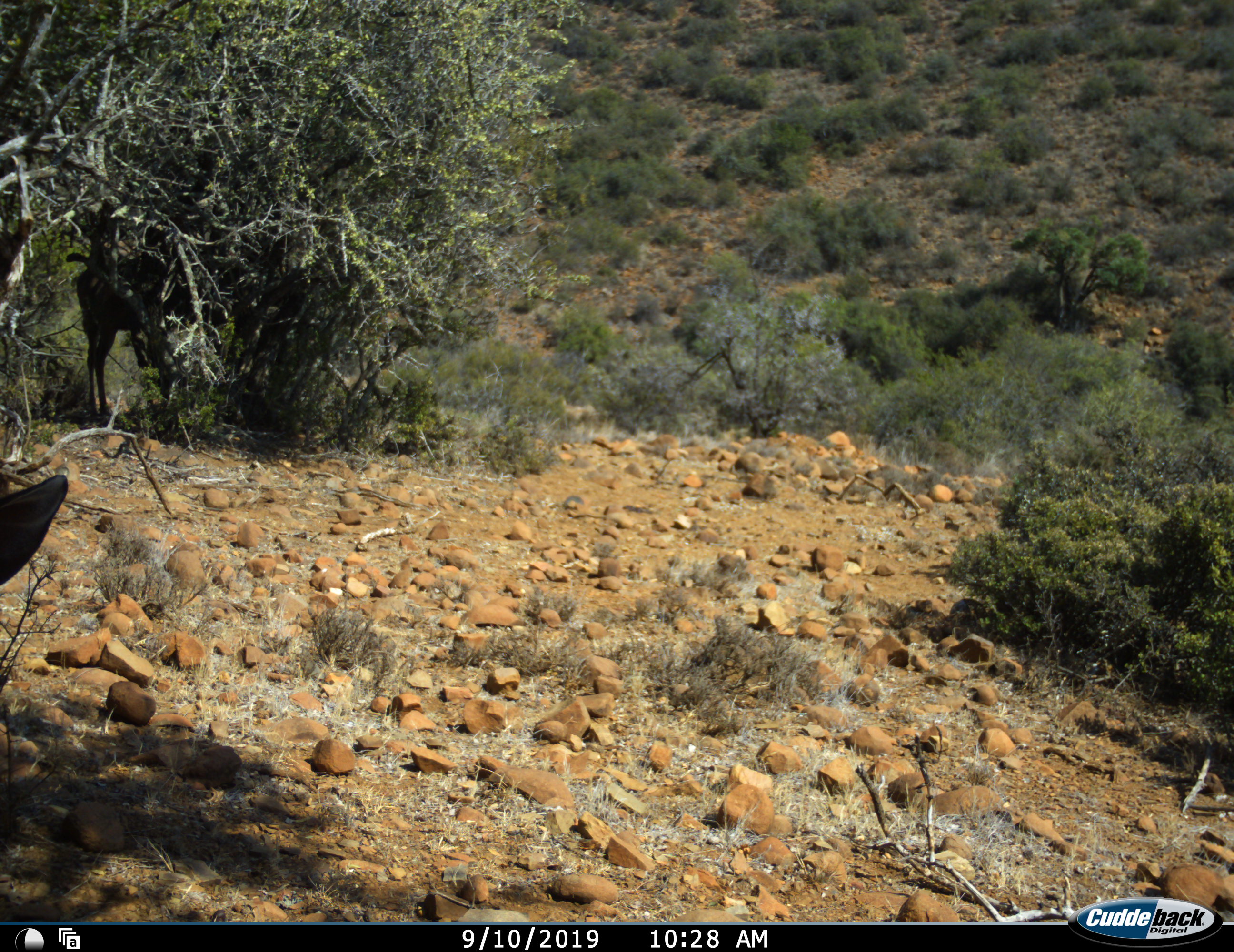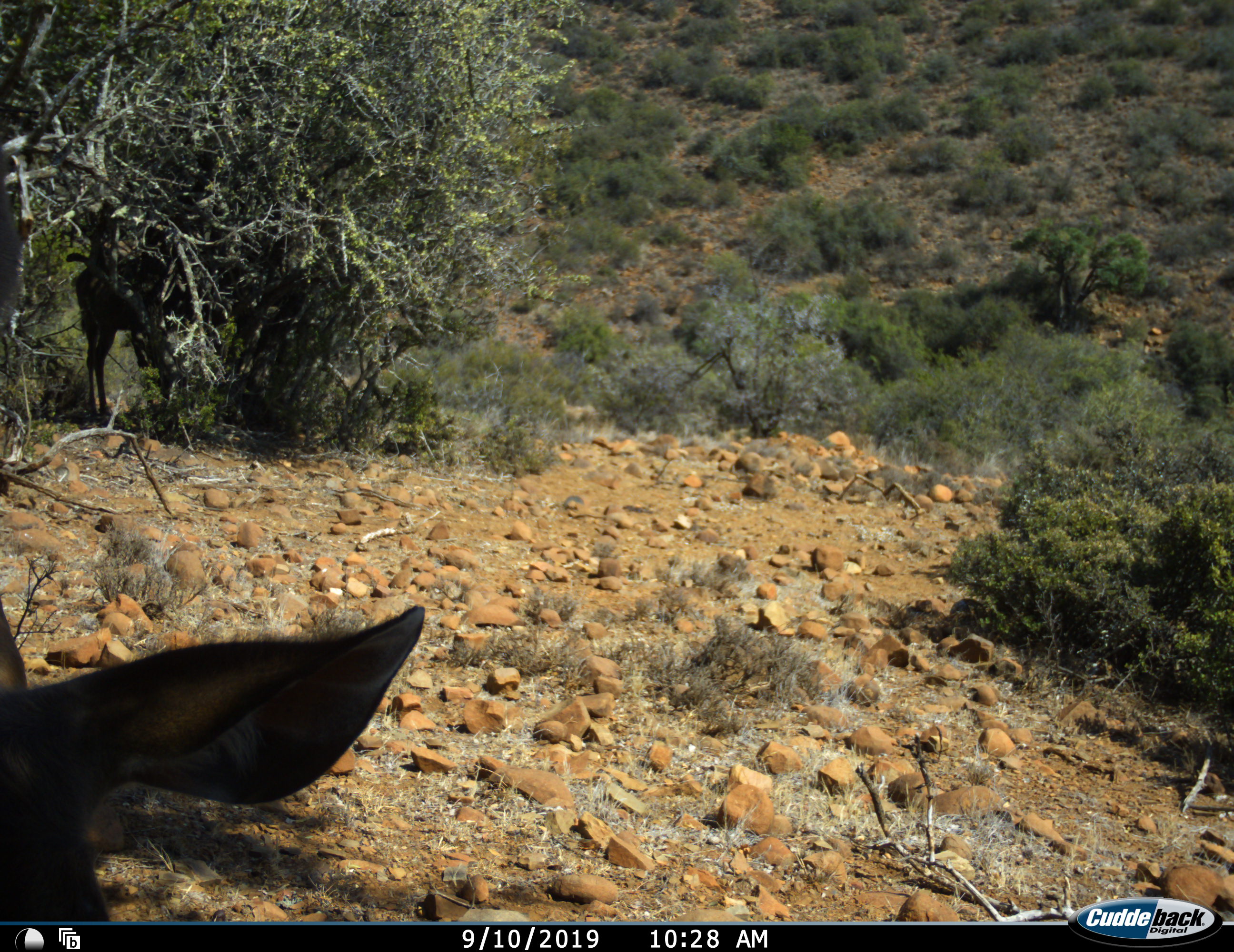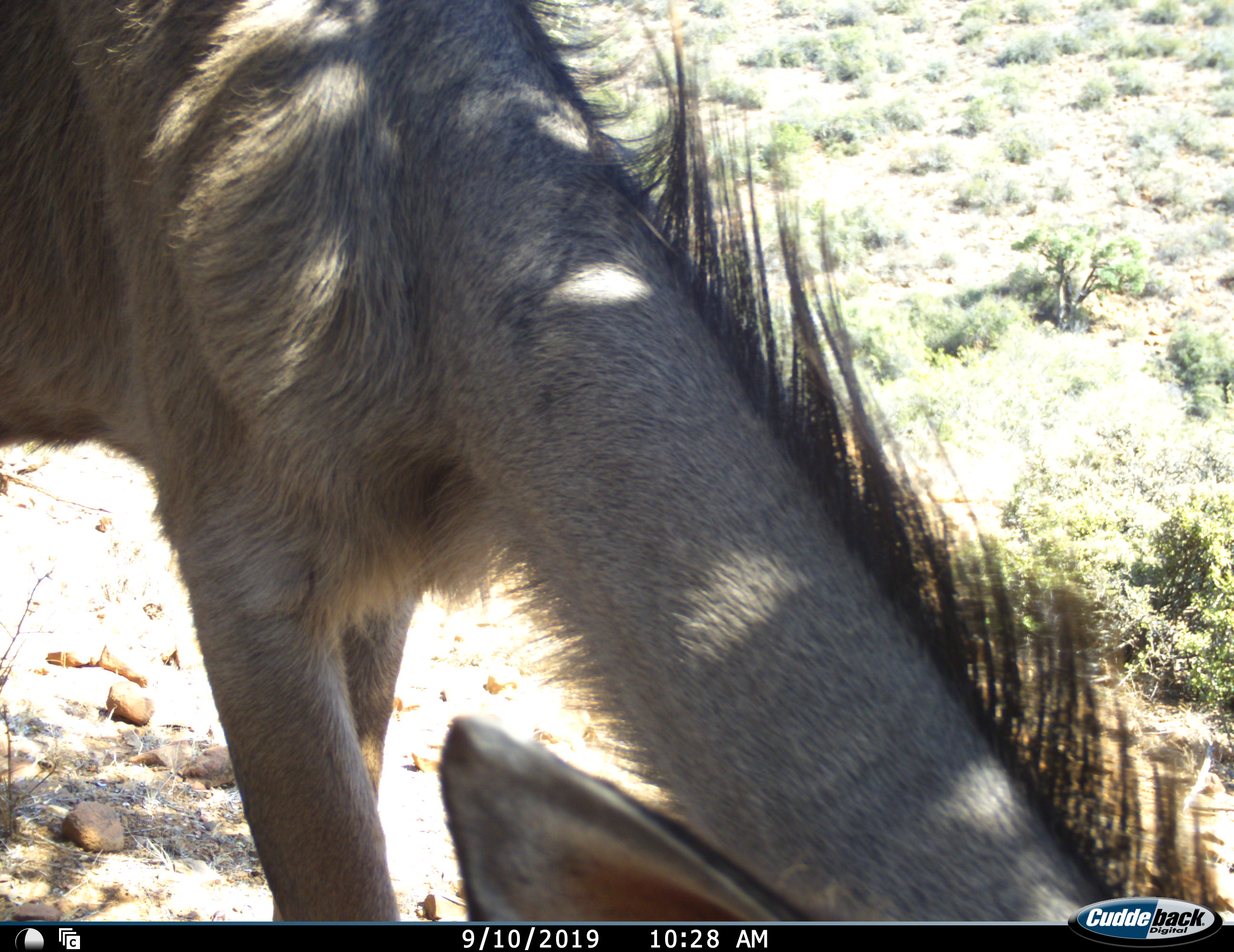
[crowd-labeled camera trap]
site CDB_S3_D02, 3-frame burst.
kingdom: Animalia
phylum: Chordata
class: Mammalia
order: Artiodactyla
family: Bovidae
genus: Tragelaphus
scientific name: Tragelaphus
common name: kudu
Kudu (Tragelaphus), count 2. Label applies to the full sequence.